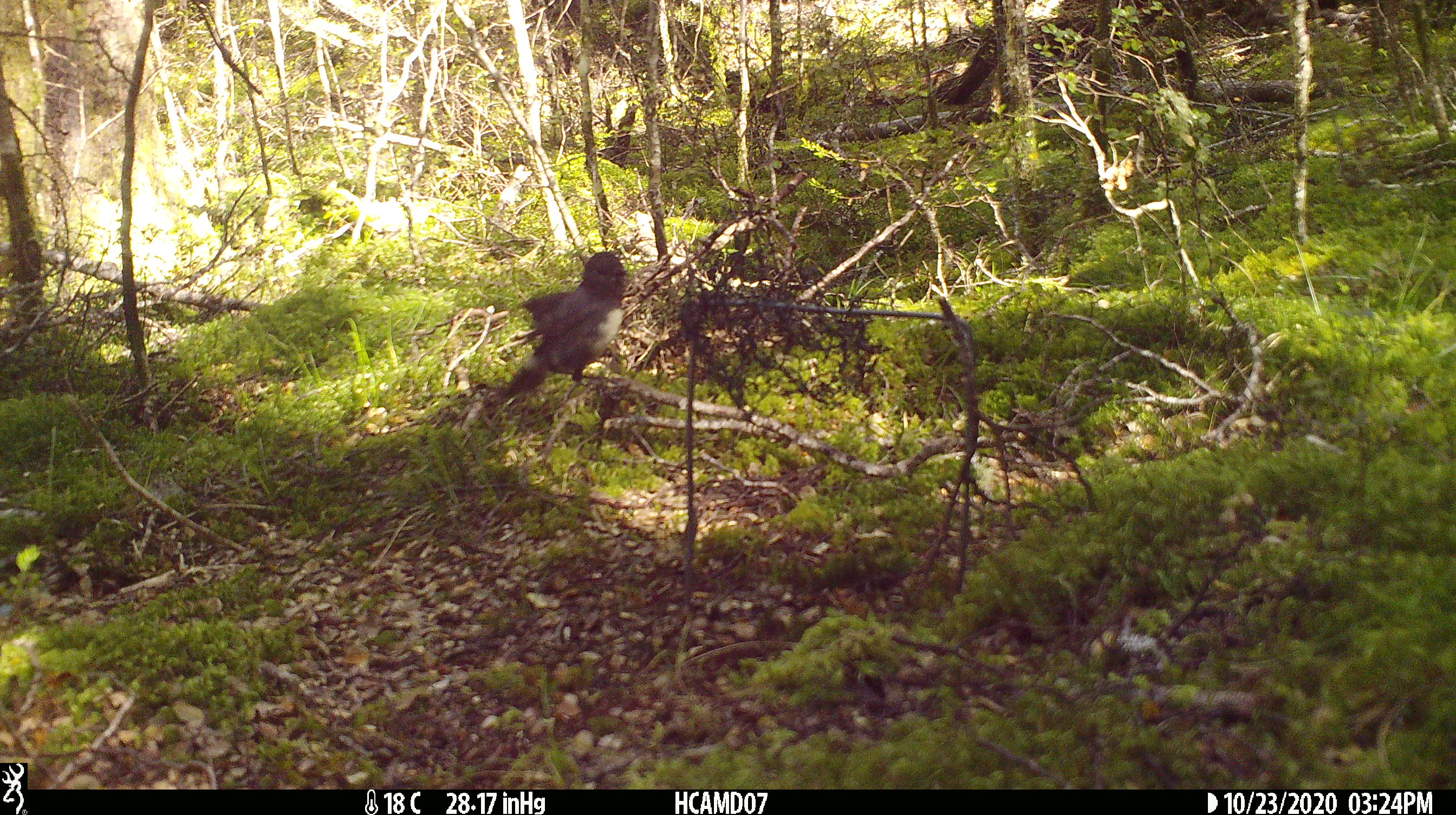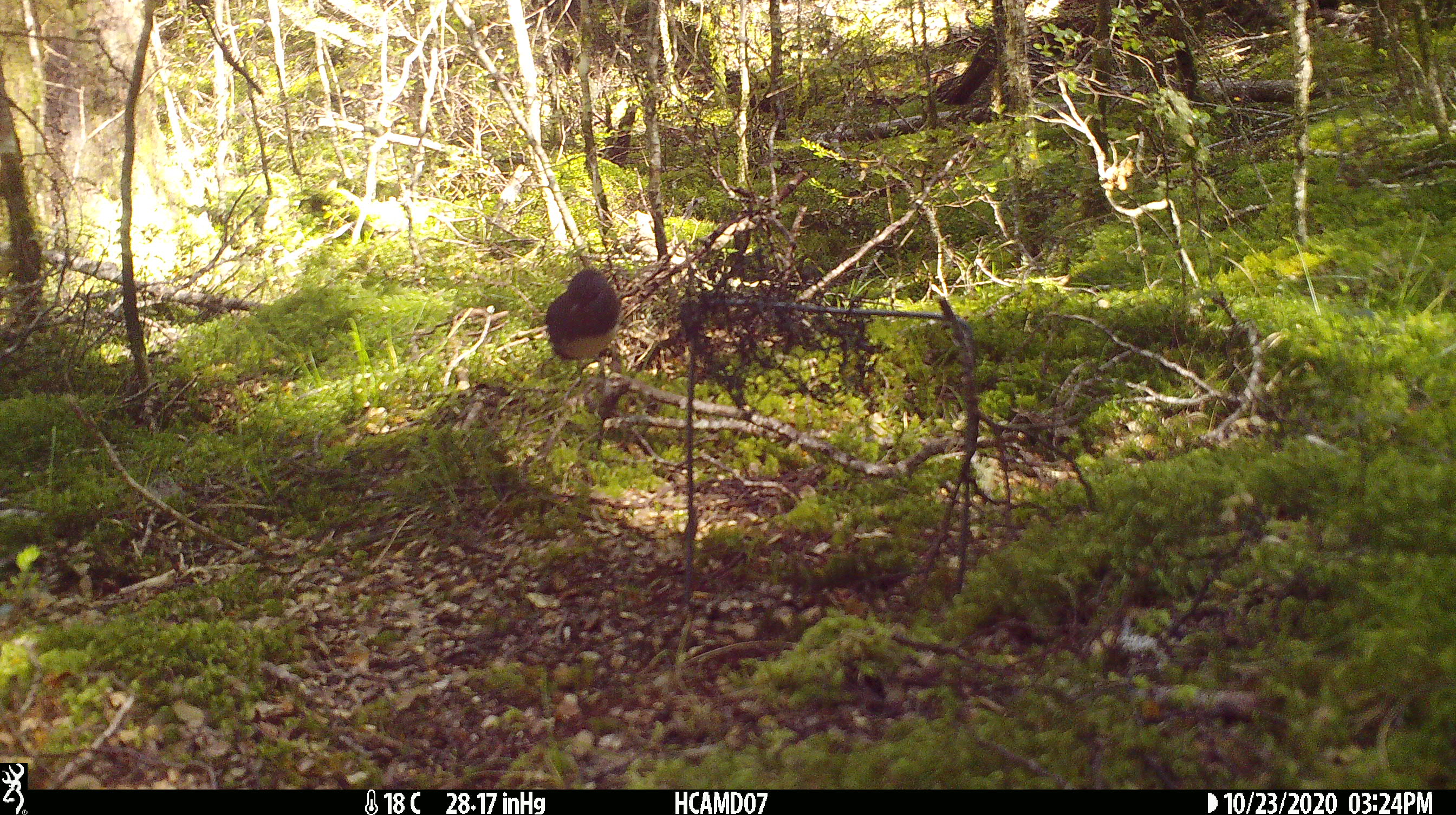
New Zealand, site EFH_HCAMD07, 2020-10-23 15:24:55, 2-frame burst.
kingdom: Animalia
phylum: Chordata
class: Aves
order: Passeriformes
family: Fringillidae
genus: Fringilla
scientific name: Fringilla coelebs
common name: common chaffinch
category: chaffinch